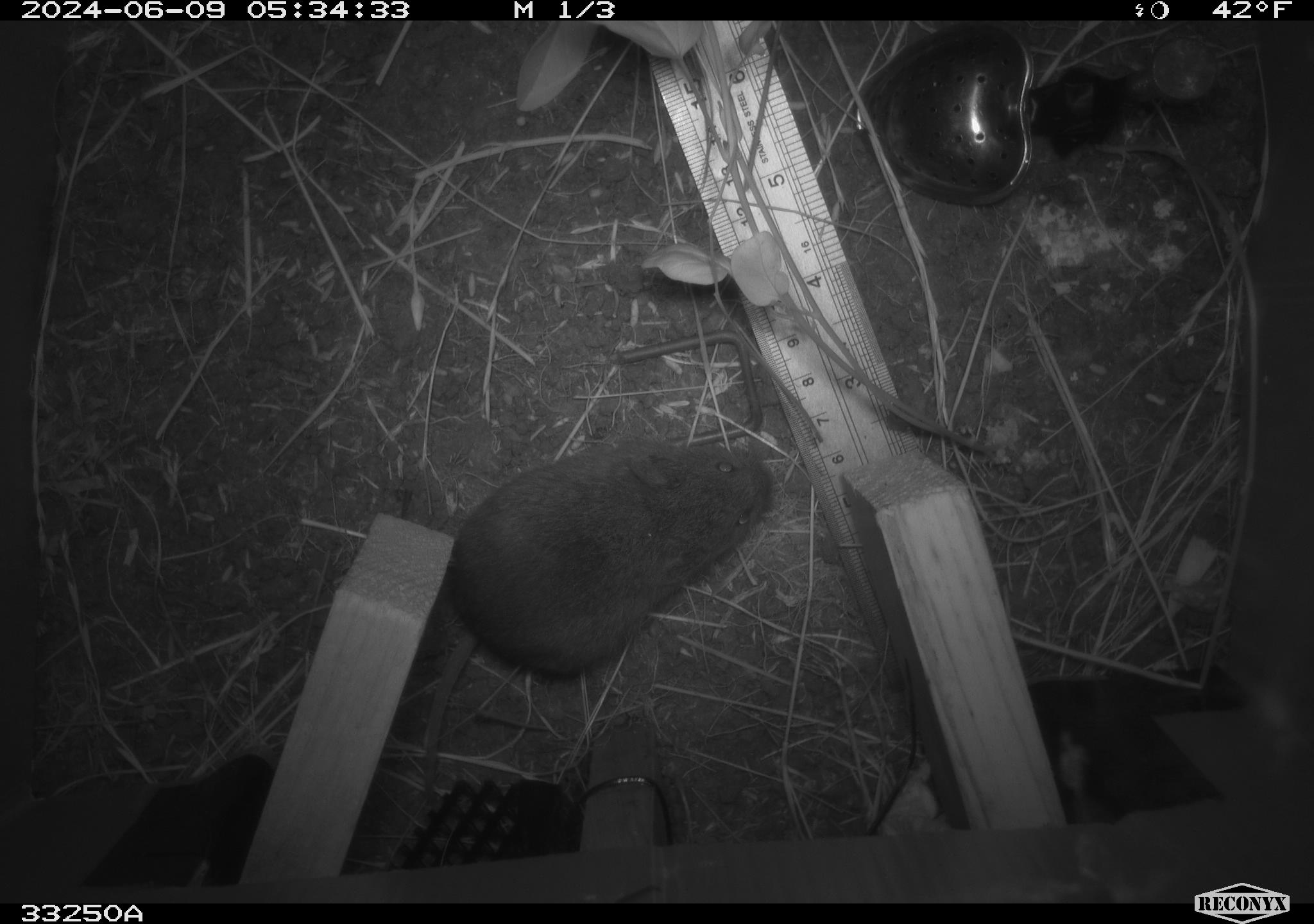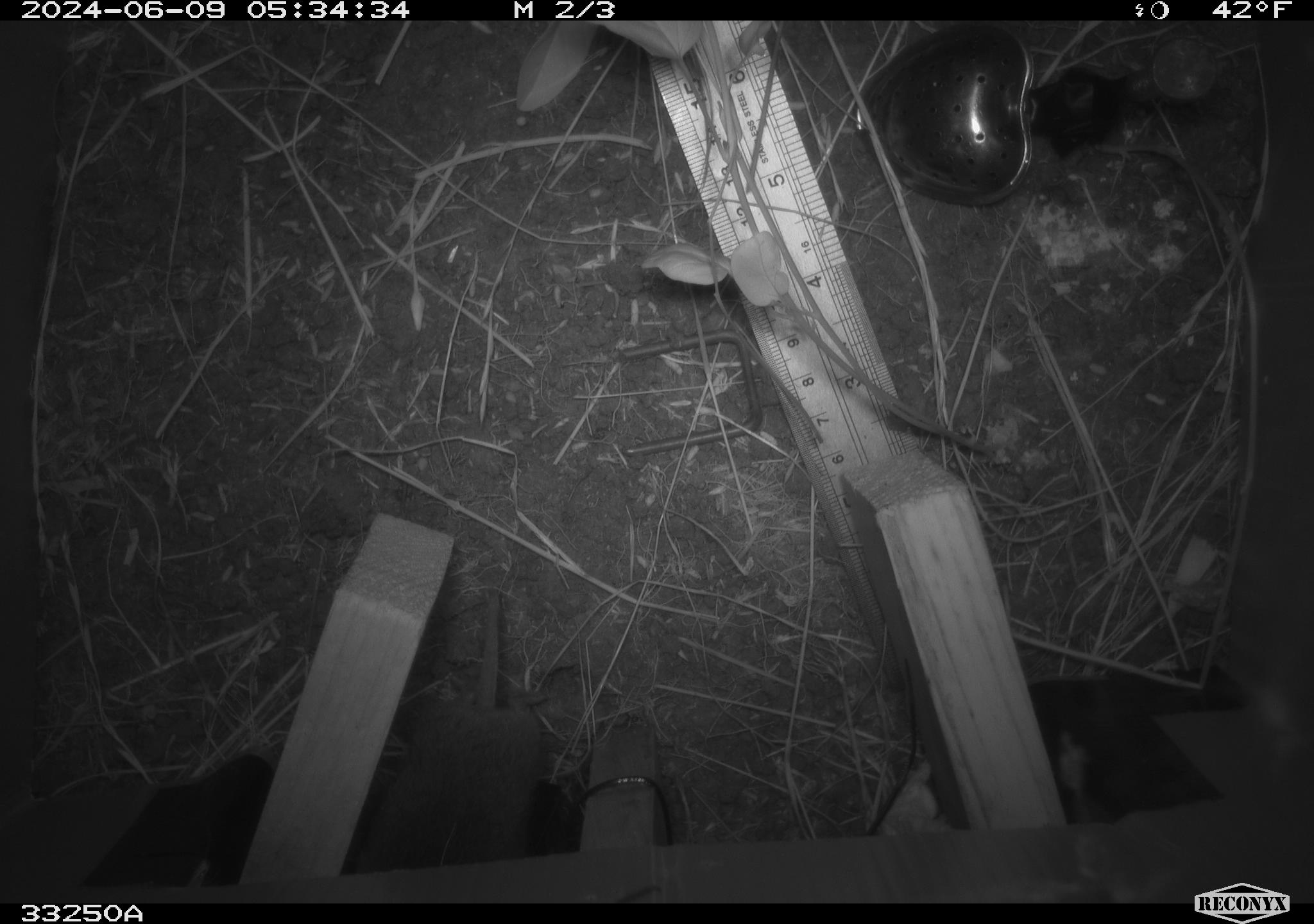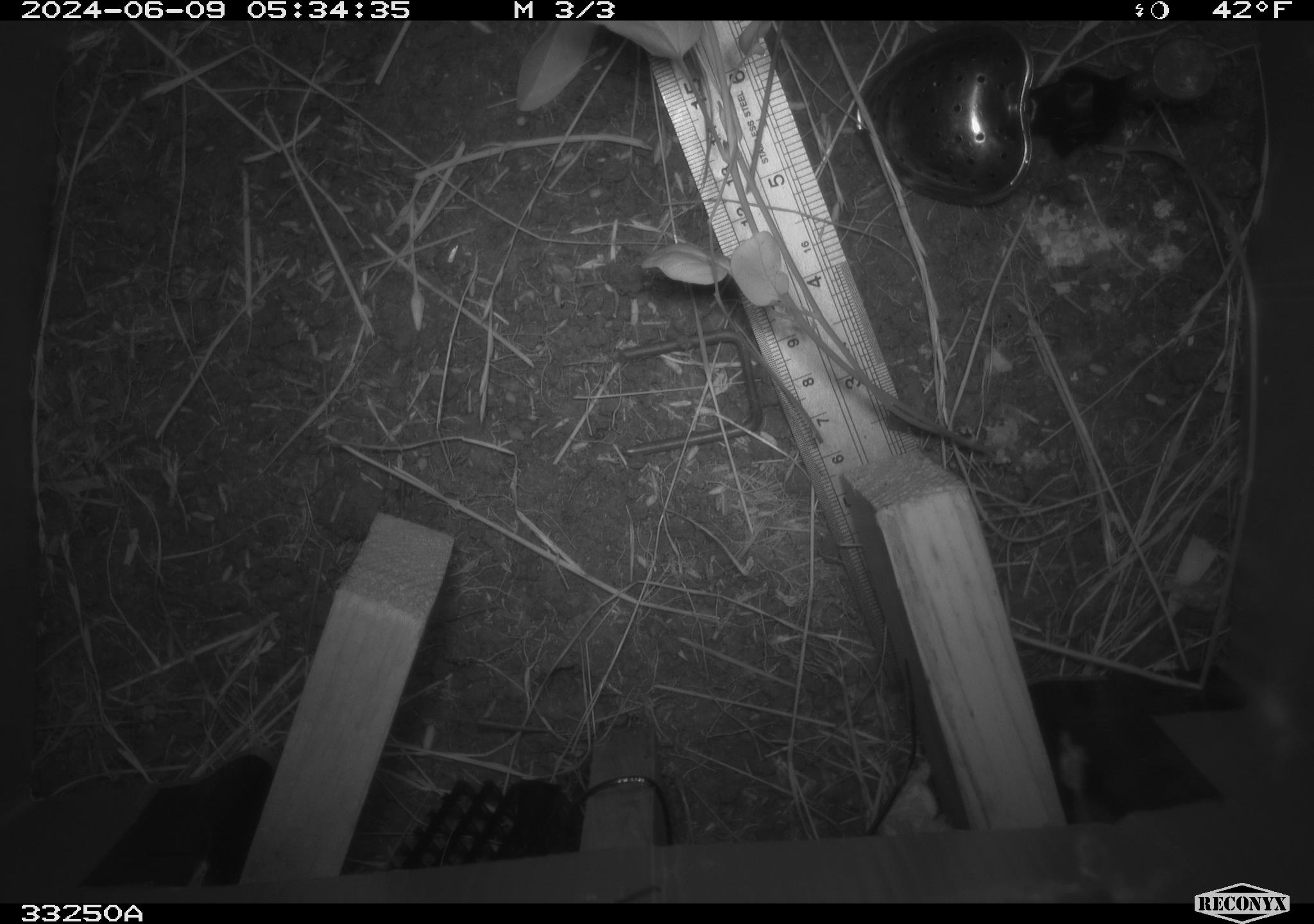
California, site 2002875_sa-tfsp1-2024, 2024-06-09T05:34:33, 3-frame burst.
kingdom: Animalia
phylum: Chordata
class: Mammalia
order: Rodentia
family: Cricetidae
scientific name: Arvicolinae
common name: voles, lemmings, and muskrats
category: arvicolinae subfamily